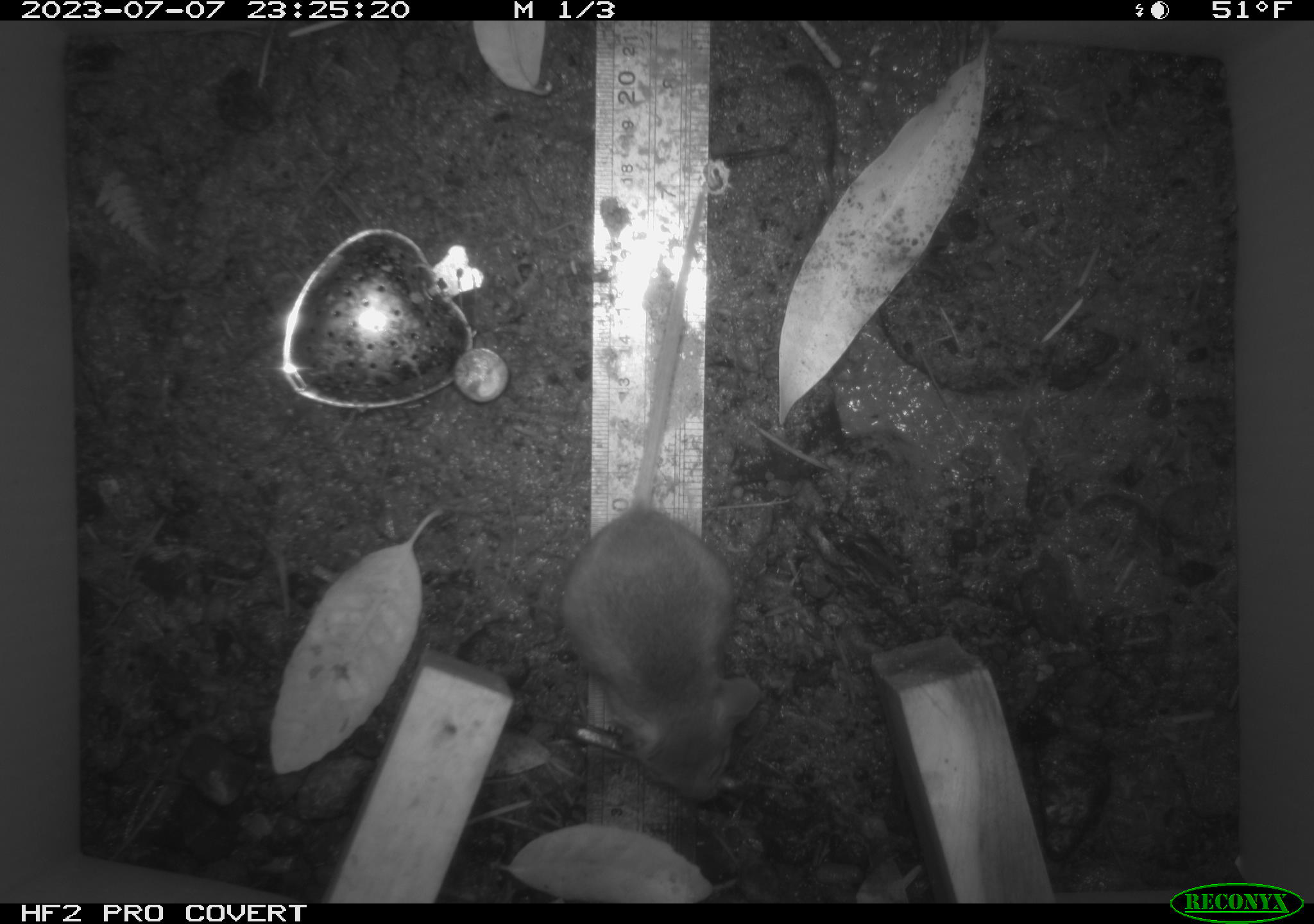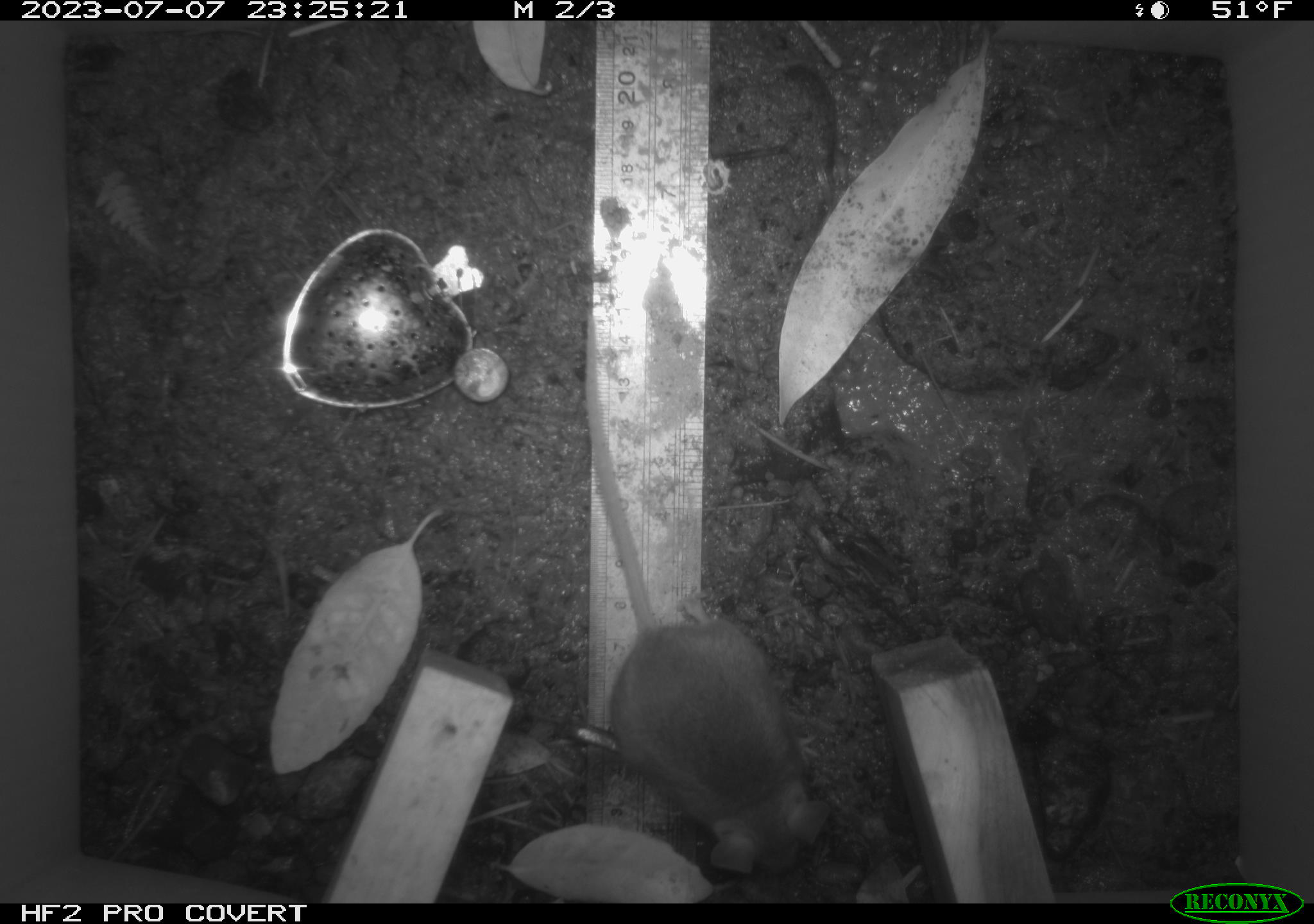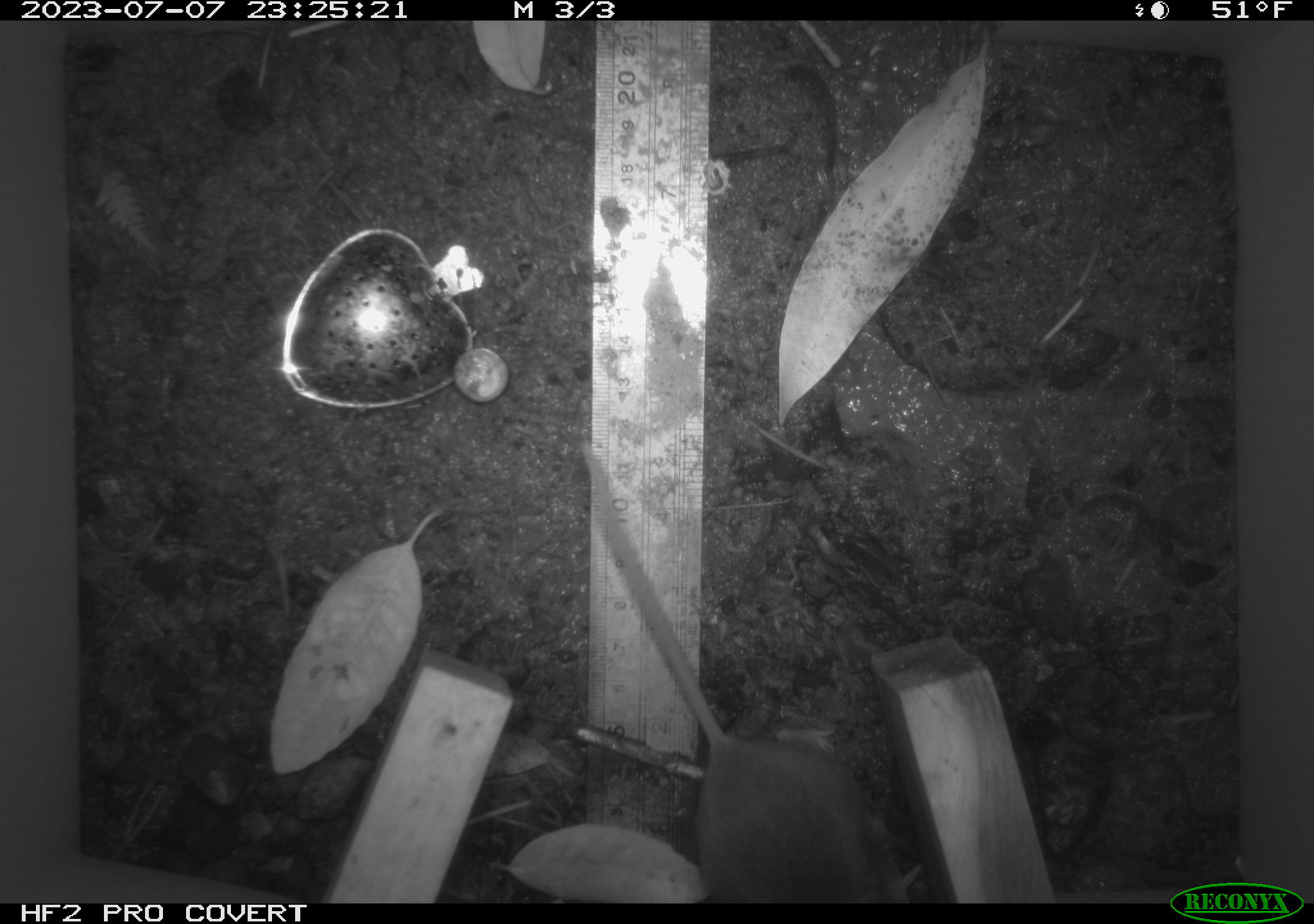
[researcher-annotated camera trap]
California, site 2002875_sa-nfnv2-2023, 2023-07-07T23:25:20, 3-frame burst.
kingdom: Animalia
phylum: Chordata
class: Mammalia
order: Rodentia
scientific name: Rodentia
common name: mouse species